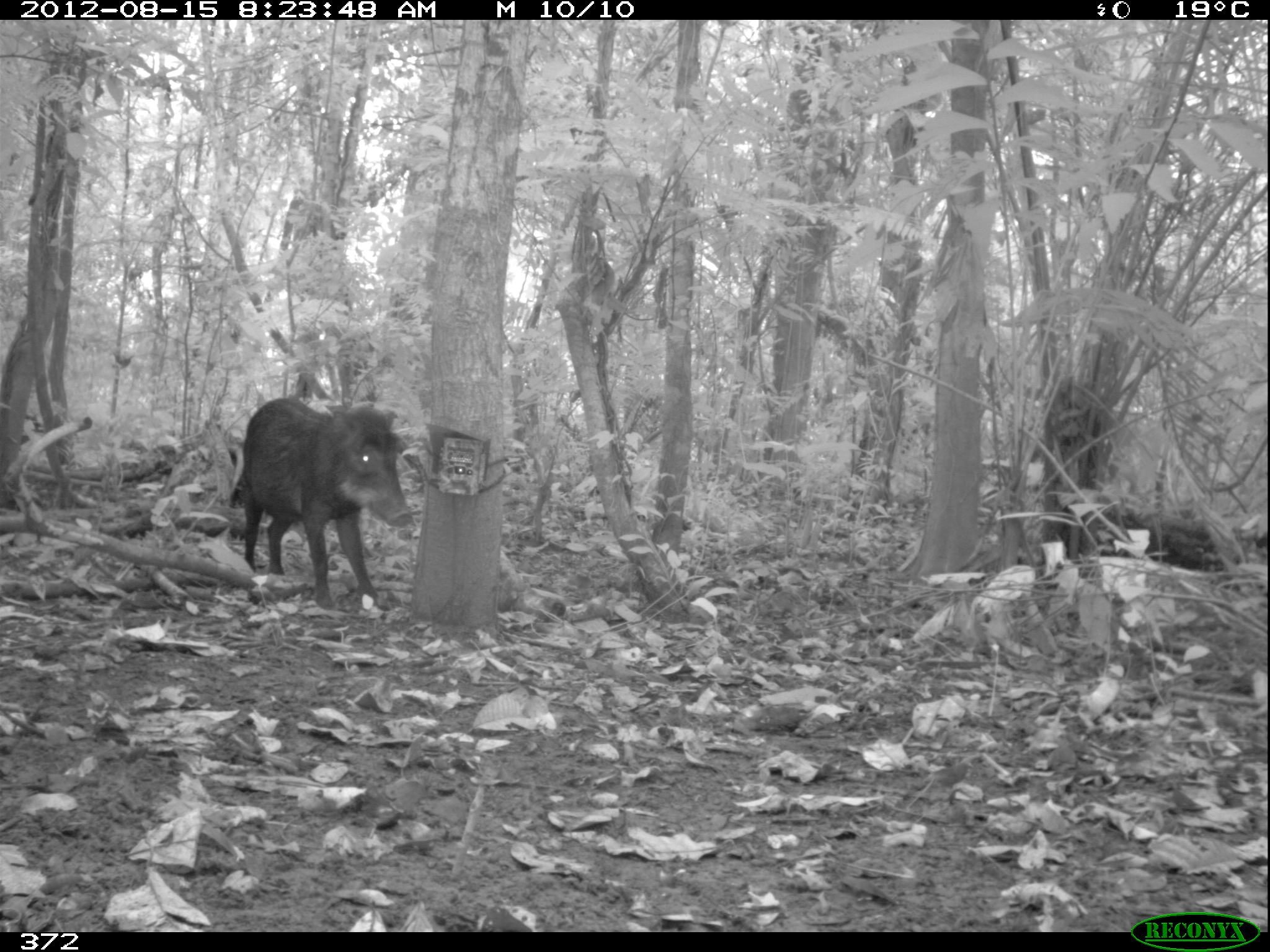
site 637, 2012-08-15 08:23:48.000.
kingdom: Animalia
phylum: Chordata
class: Mammalia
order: Artiodactyla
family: Tayassuidae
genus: Tayassu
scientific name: Tayassu pecari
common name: white-lipped peccary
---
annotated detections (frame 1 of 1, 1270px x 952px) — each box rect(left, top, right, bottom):
tayassu pecari: rect(232, 392, 413, 607)